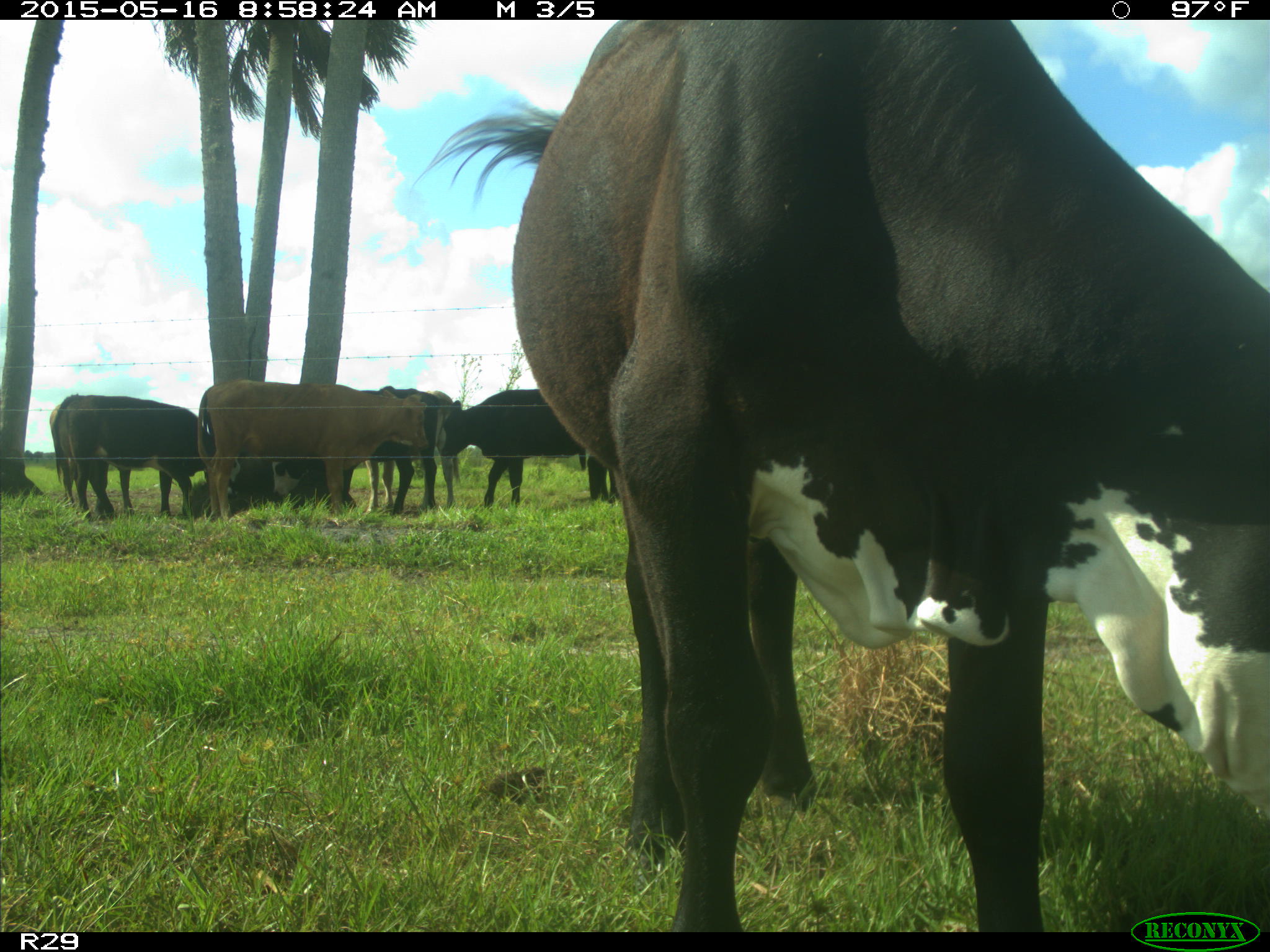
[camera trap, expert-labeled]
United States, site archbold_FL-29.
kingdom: Animalia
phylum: Chordata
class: Mammalia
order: Artiodactyla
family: Bovidae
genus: Bos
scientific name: Bos taurus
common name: domestic cow